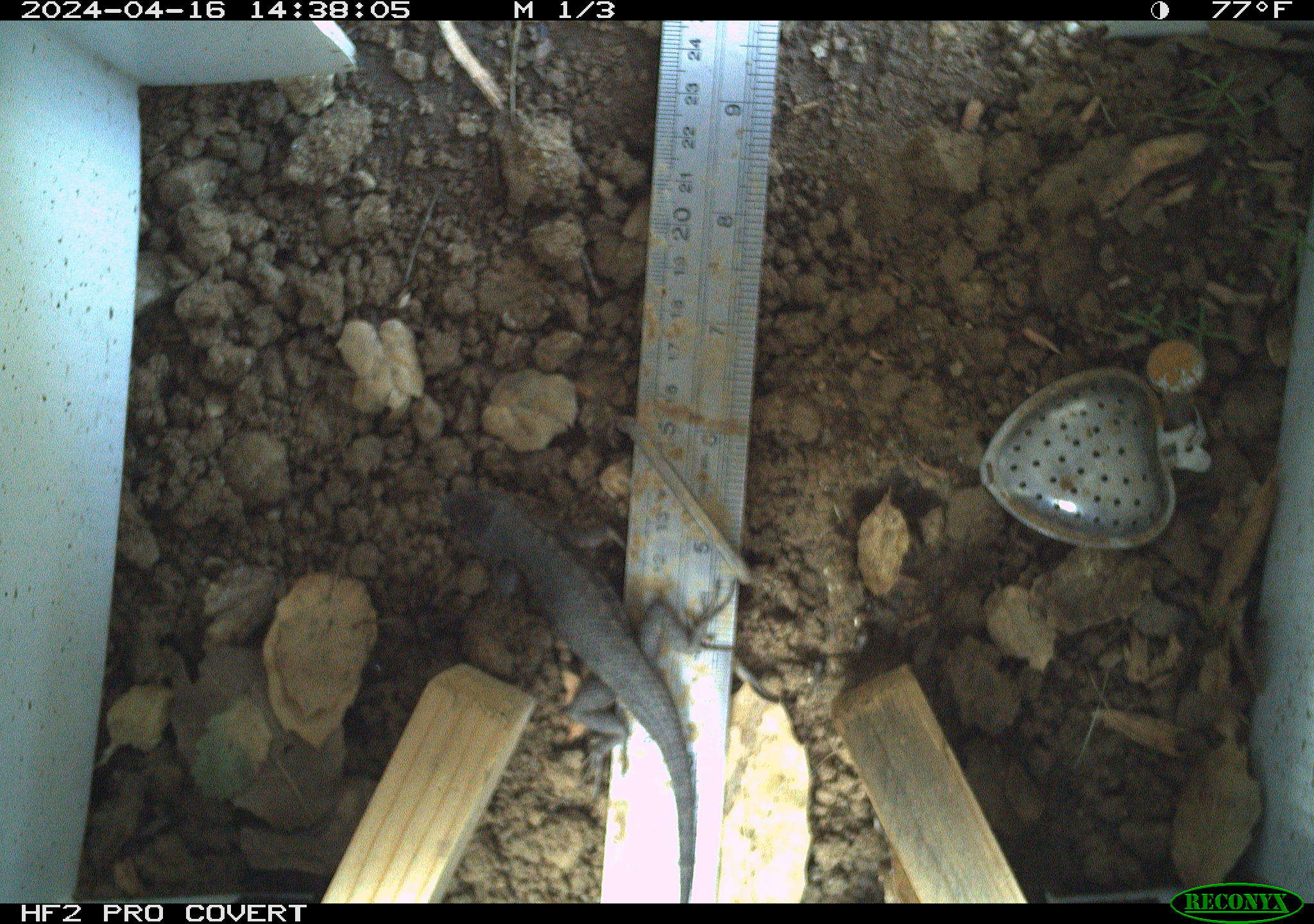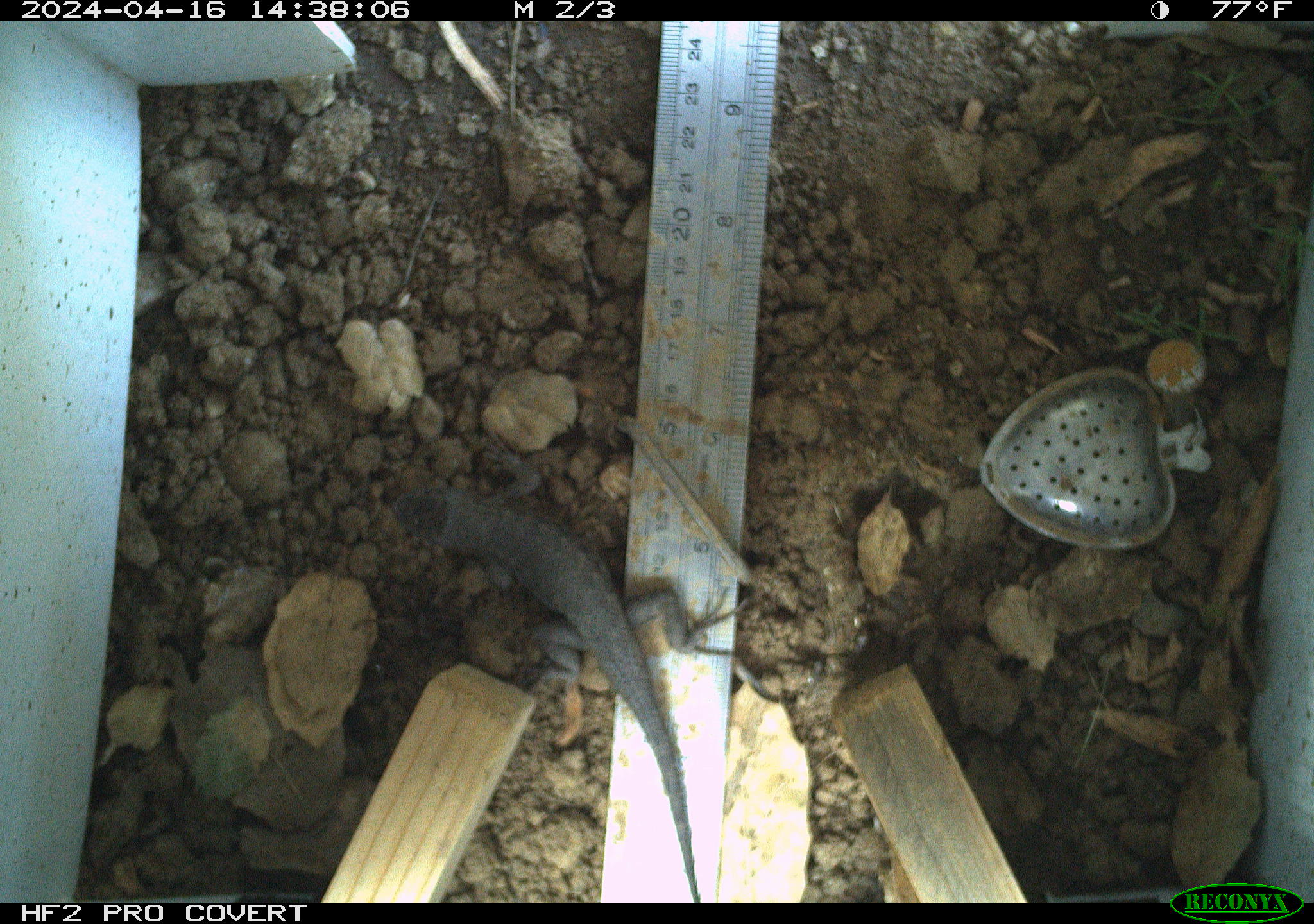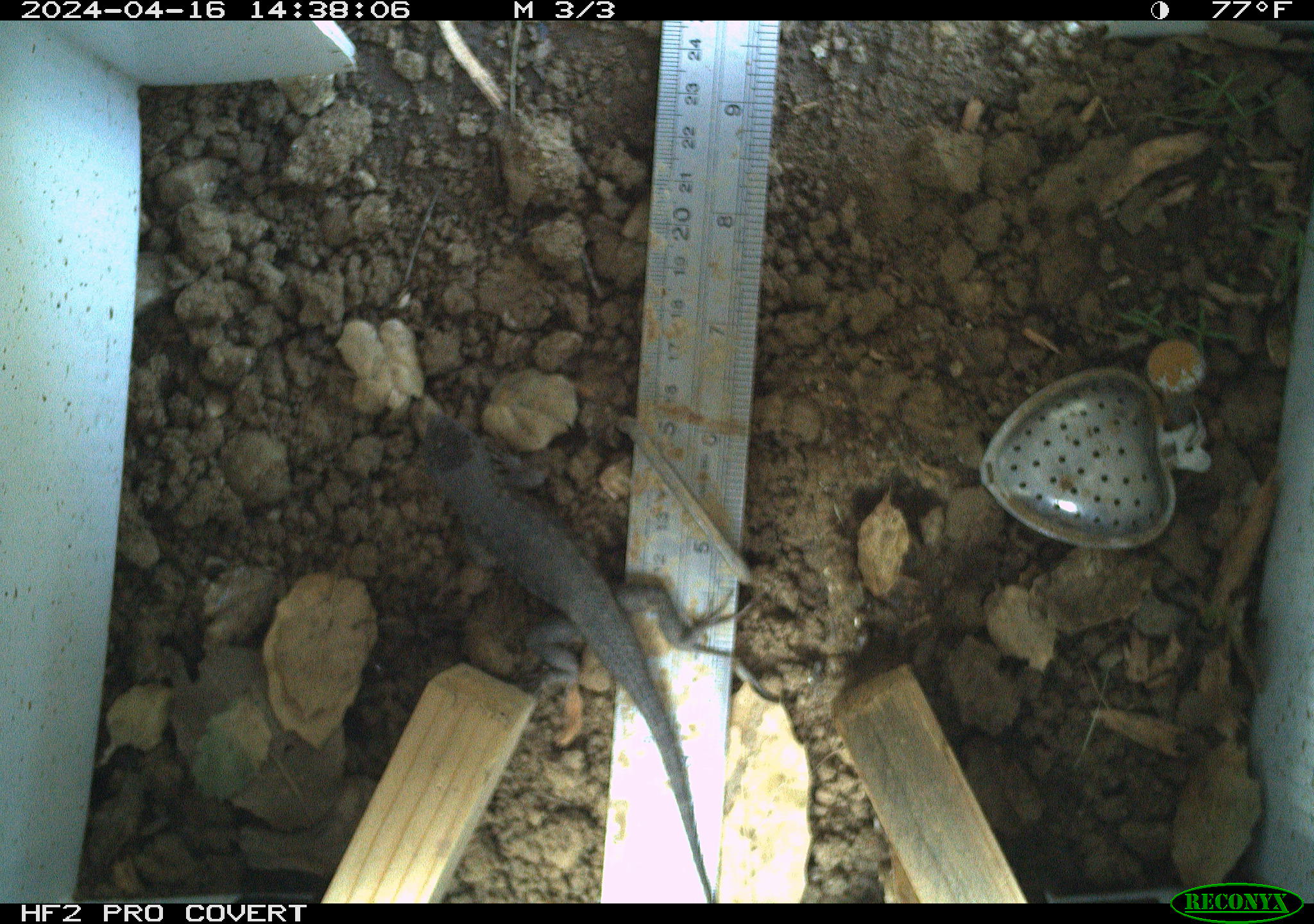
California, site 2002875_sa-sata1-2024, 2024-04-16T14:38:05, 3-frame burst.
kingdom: Animalia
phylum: Chordata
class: Reptilia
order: Squamata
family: Phrynosomatidae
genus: Sceloporus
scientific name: Sceloporus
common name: spiny lizards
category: sceloporus species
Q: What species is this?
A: Sceloporus species (spiny lizards) (Sceloporus).